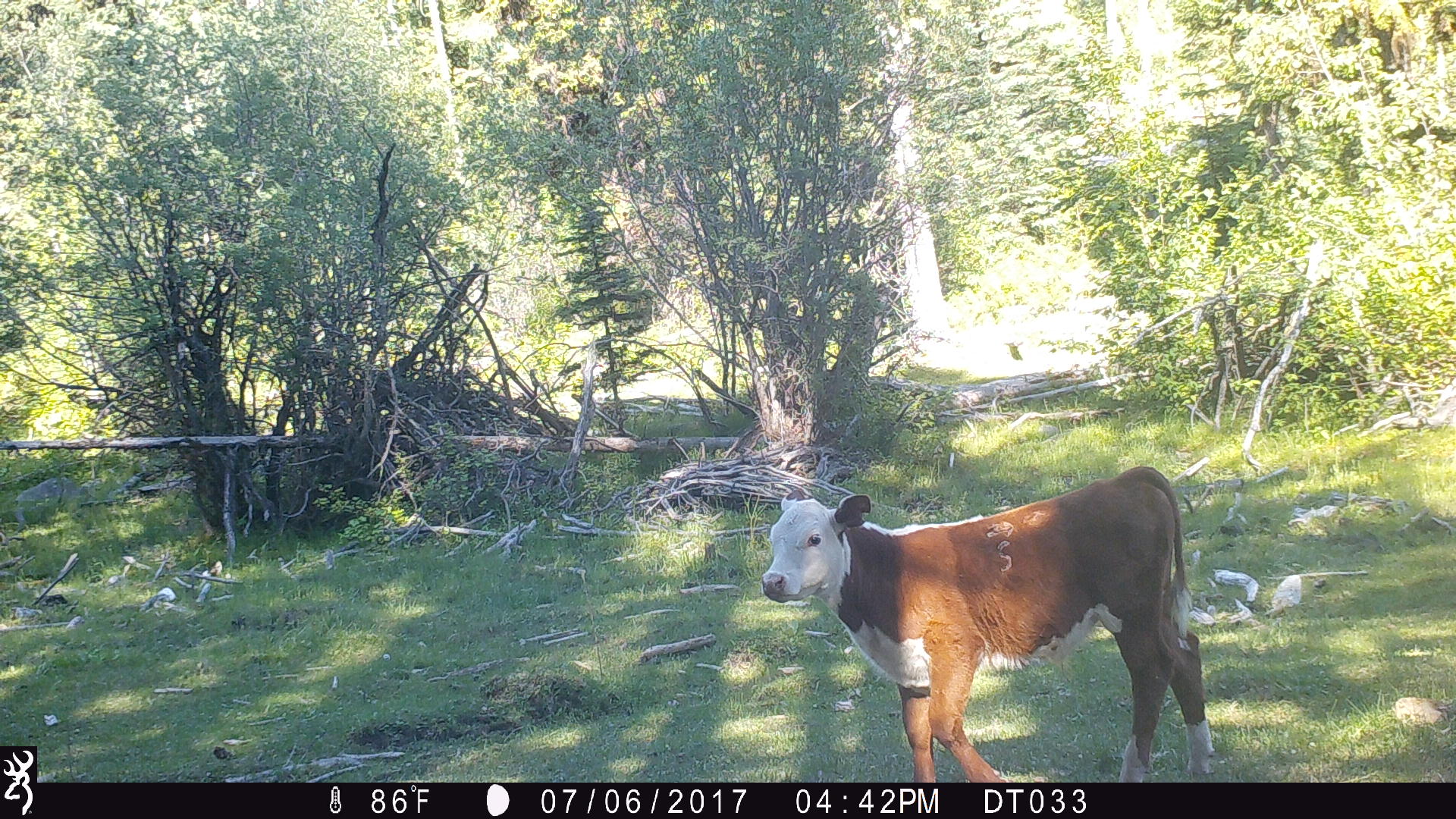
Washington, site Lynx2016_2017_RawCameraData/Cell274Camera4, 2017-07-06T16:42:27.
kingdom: Animalia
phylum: Chordata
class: Mammalia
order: Artiodactyla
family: Bovidae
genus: Bos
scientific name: Bos taurus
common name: domestic cattle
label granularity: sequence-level